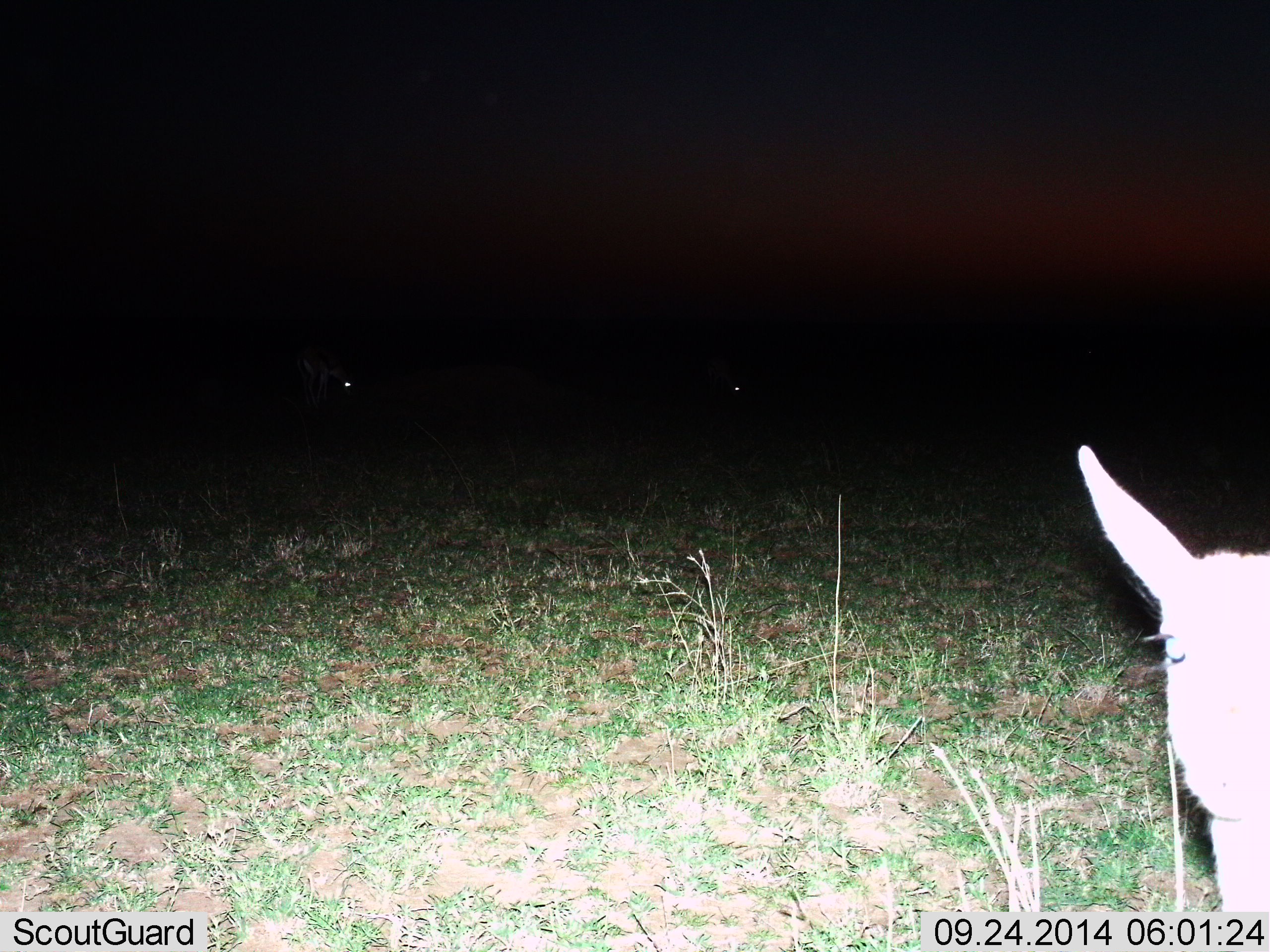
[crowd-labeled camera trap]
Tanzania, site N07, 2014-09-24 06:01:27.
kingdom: Animalia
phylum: Chordata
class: Mammalia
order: Artiodactyla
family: Bovidae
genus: Eudorcas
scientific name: Eudorcas thomsonii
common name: thomson's gazelle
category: gazellethomsons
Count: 1.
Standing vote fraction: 100%.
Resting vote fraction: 0%.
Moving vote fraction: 0%.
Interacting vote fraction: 0%.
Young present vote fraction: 0%.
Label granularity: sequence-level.